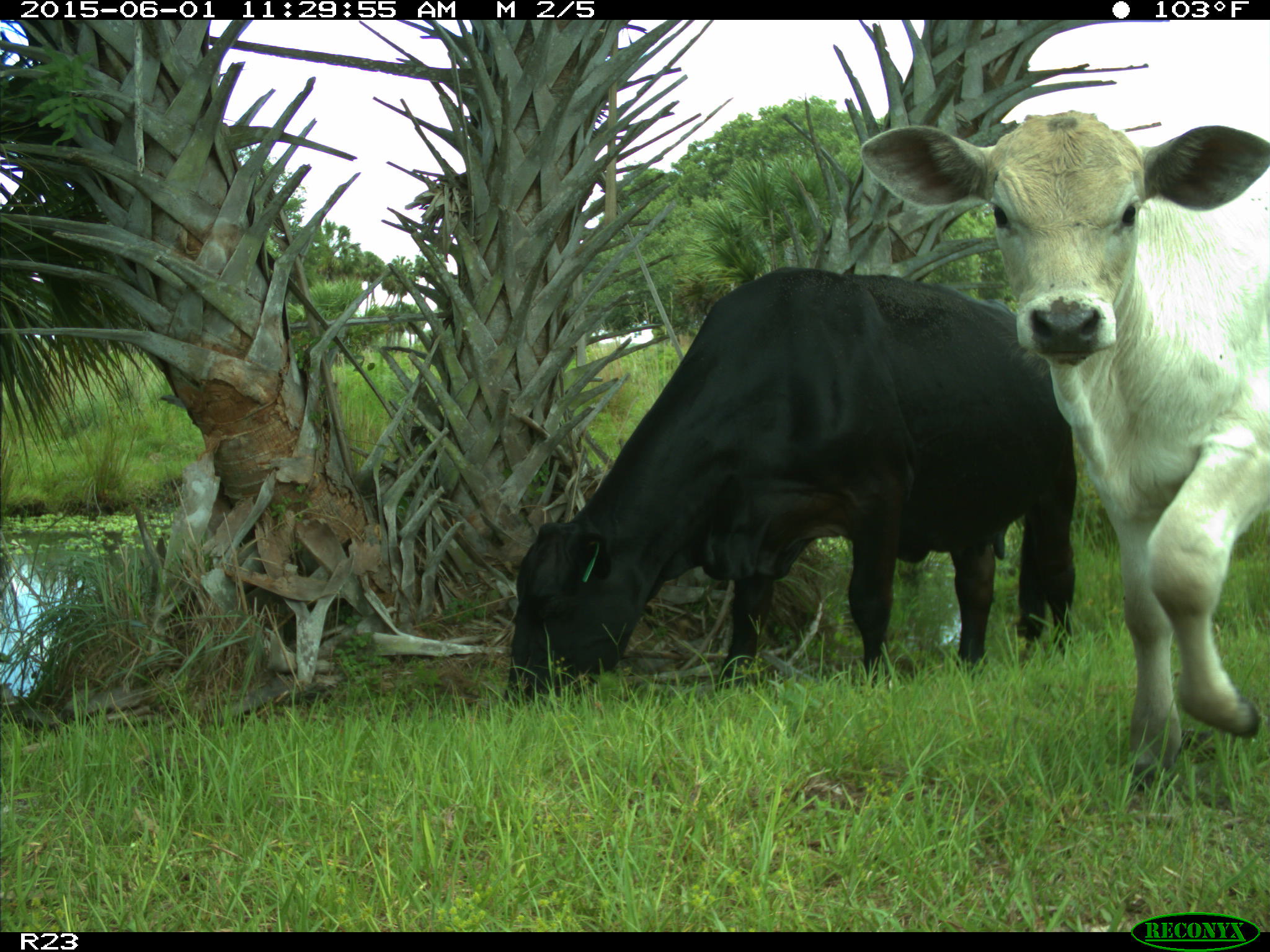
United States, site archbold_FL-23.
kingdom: Animalia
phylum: Chordata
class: Mammalia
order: Artiodactyla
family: Bovidae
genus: Bos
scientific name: Bos taurus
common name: domestic cow